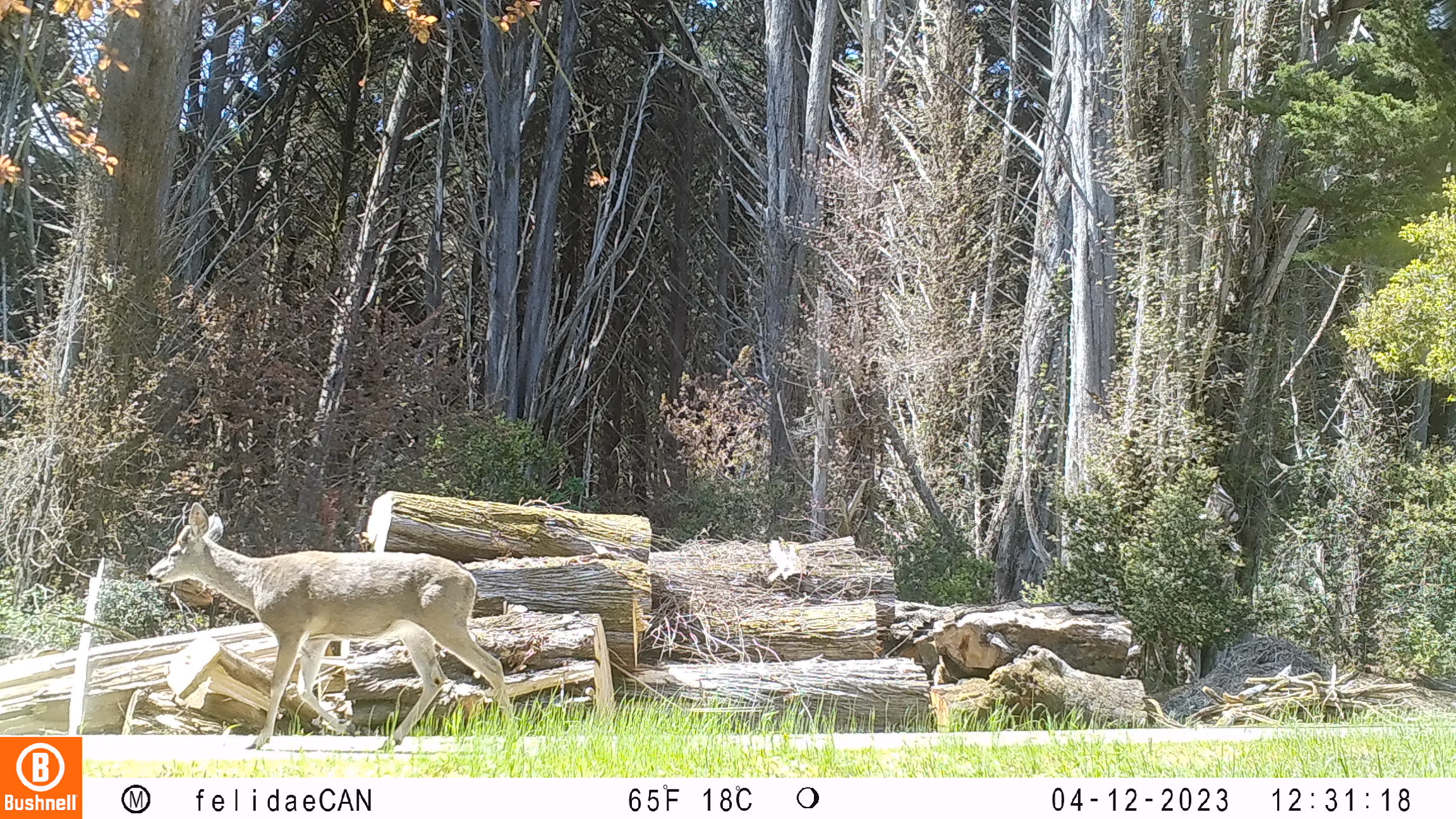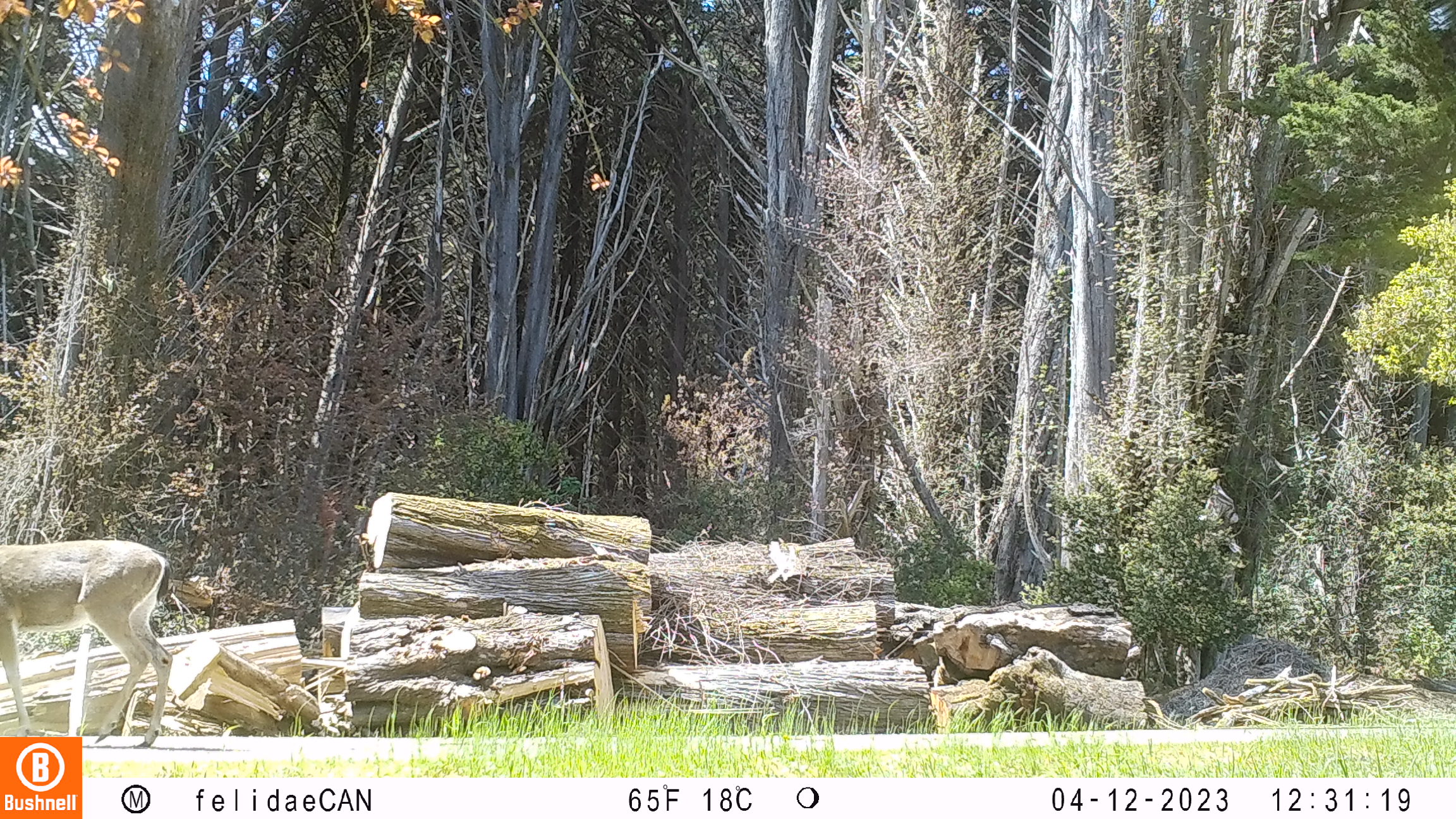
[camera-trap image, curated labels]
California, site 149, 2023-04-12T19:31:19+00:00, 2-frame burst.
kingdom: Animalia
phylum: Chordata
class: Mammalia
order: Artiodactyla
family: Cervidae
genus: Odocoileus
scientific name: Odocoileus hemionus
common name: mule deer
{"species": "mule deer (Odocoileus hemionus)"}